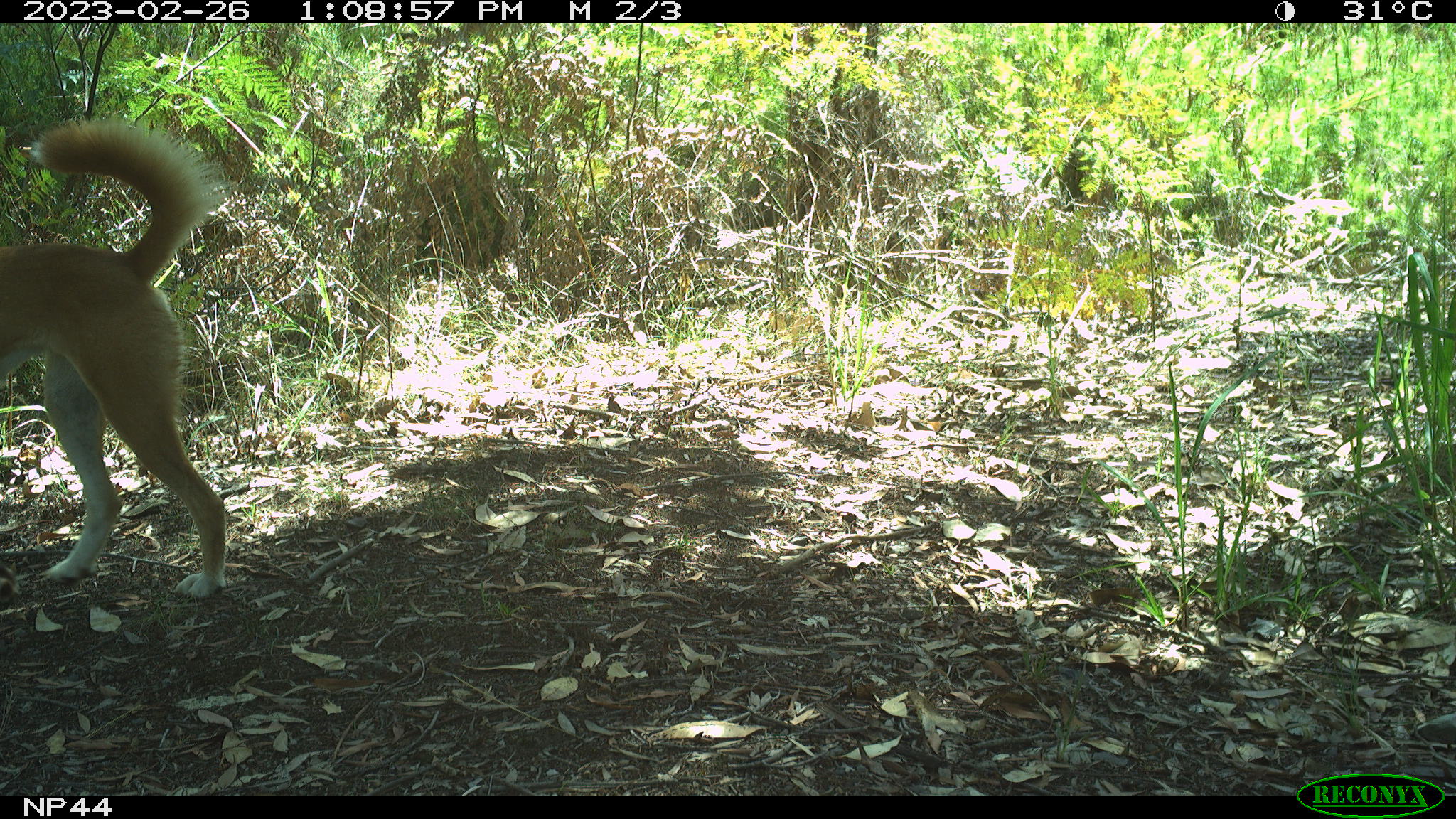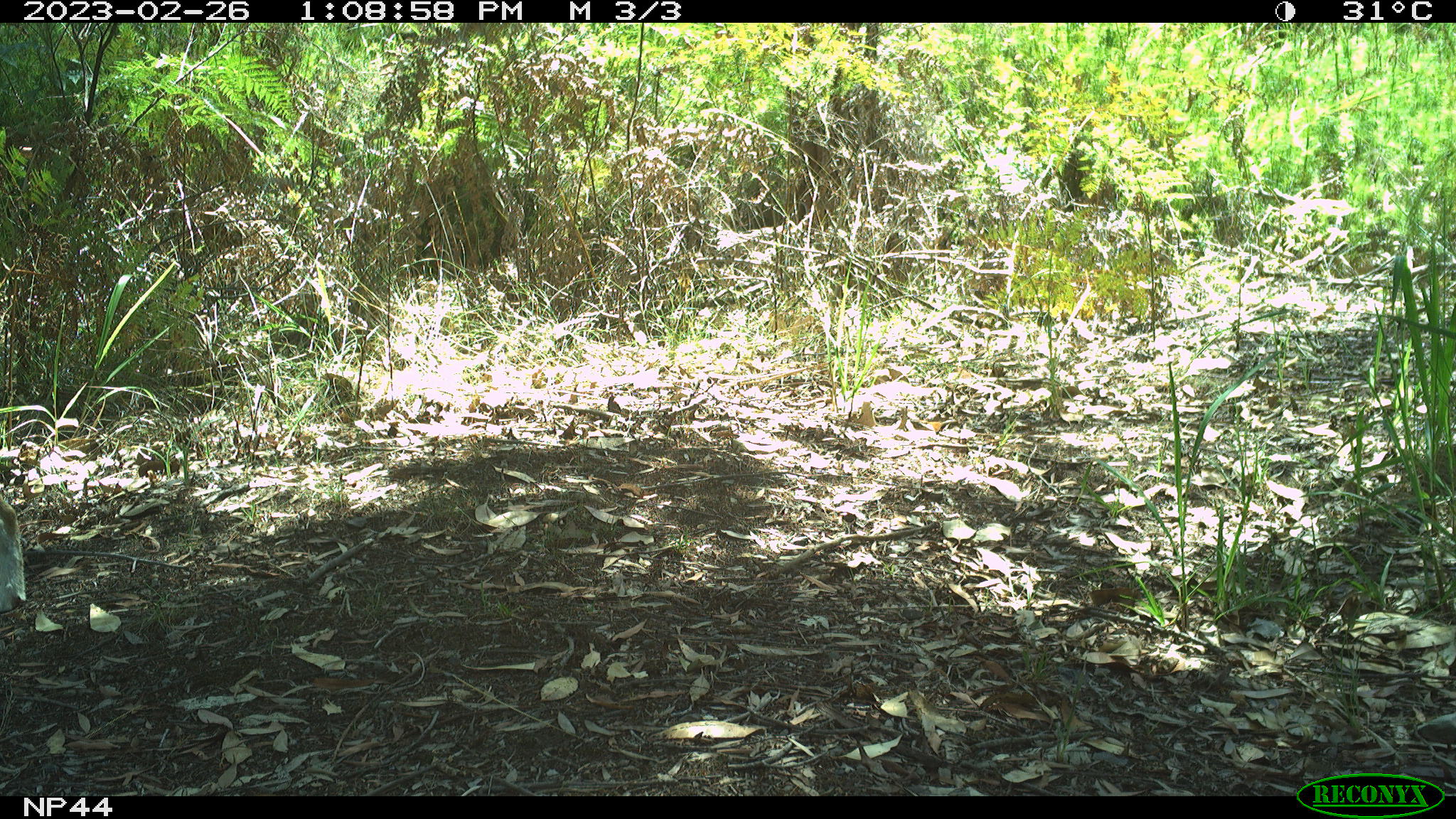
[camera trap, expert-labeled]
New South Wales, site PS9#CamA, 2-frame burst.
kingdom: Animalia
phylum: Chordata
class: Mammalia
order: Carnivora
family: Canidae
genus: Canis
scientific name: Canis familiaris dingo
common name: dingo